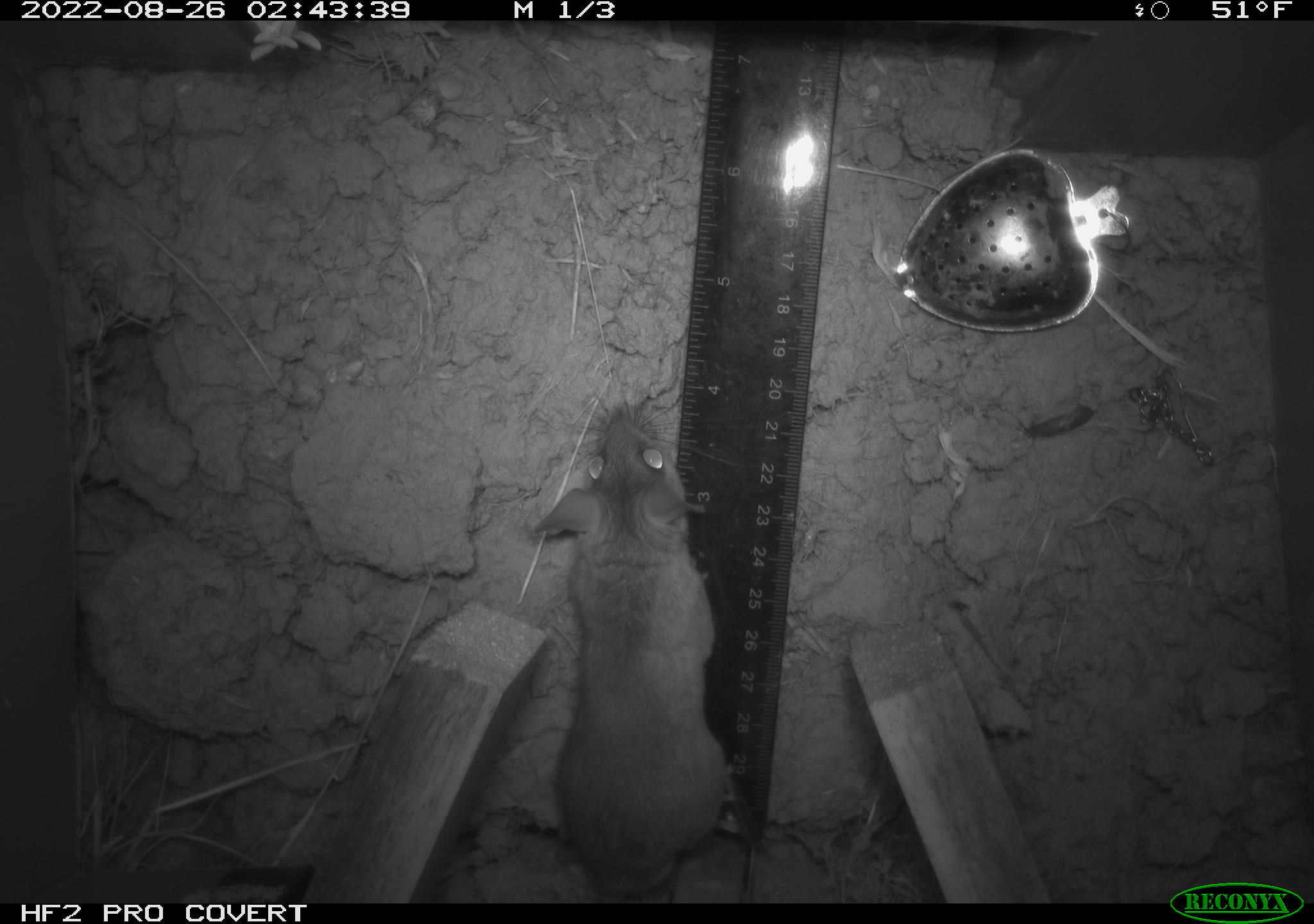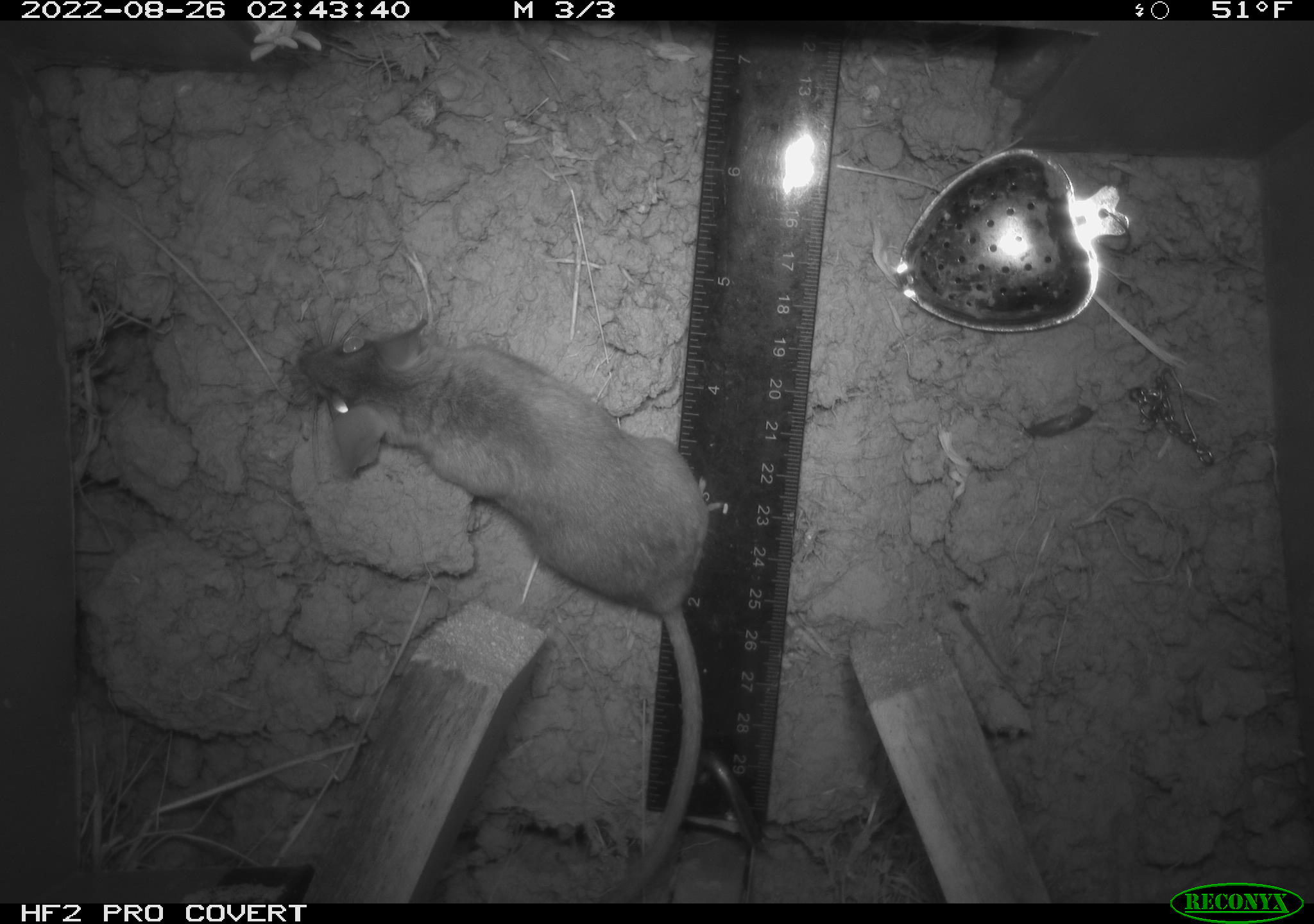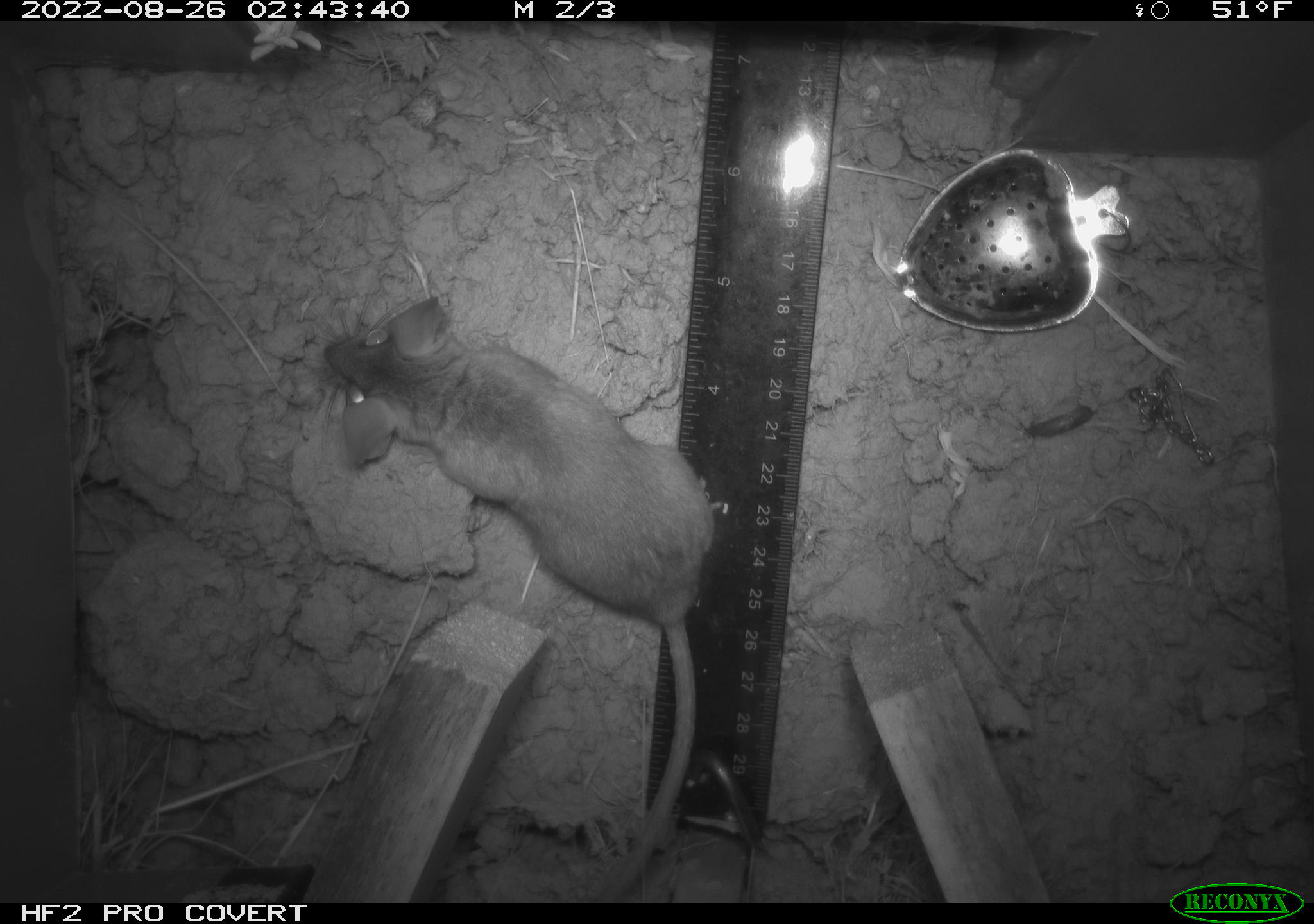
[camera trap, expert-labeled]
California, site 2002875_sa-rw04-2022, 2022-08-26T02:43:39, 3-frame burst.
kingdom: Animalia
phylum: Chordata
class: Mammalia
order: Rodentia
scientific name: Rodentia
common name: mouse species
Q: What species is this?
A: Mouse species (Rodentia).